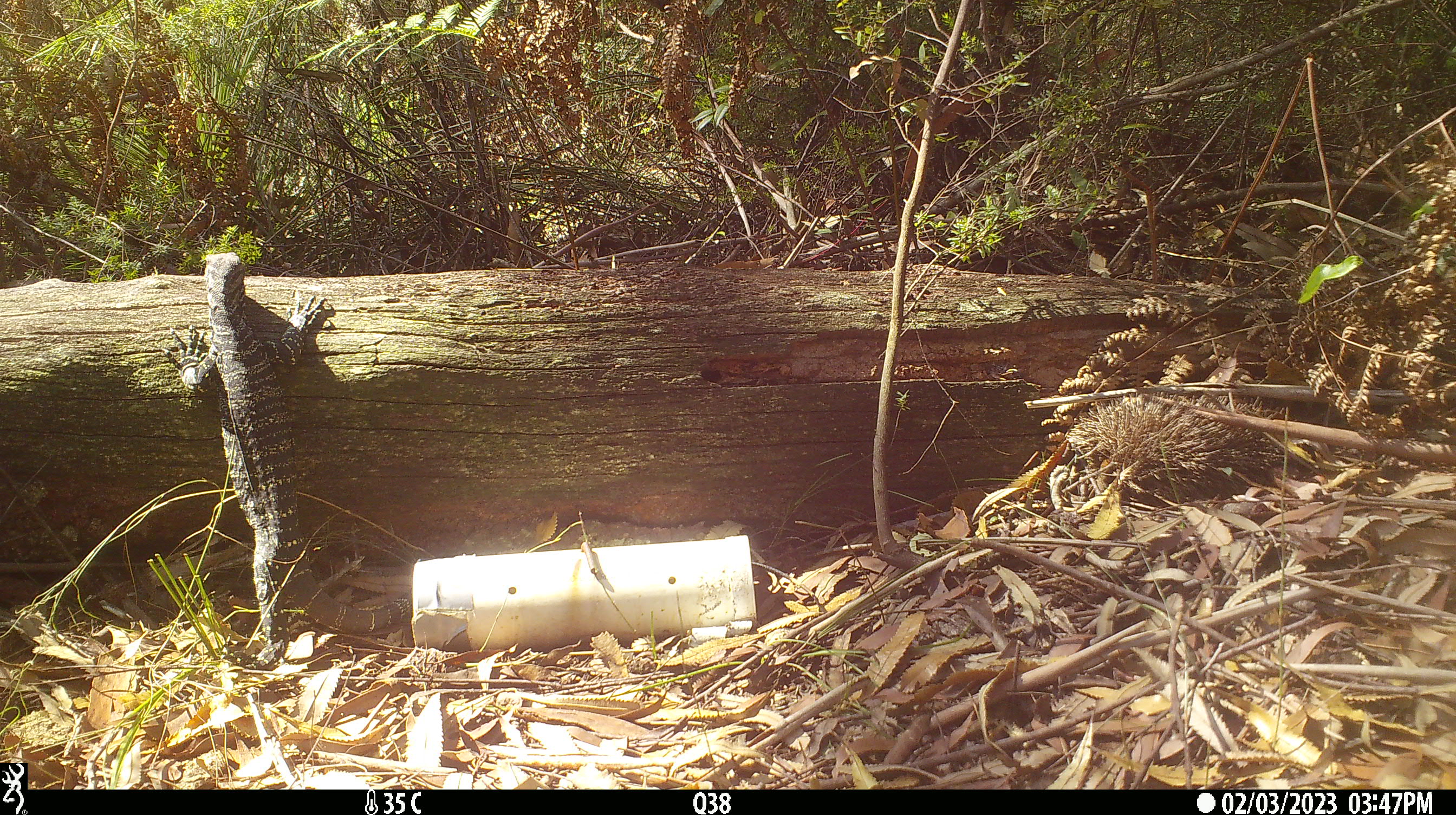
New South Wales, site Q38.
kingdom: Animalia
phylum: Chordata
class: Reptilia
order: Squamata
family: Varanidae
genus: Varanus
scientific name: Varanus varius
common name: lace monitor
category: goanna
Goanna (lace monitor) (Varanus varius).